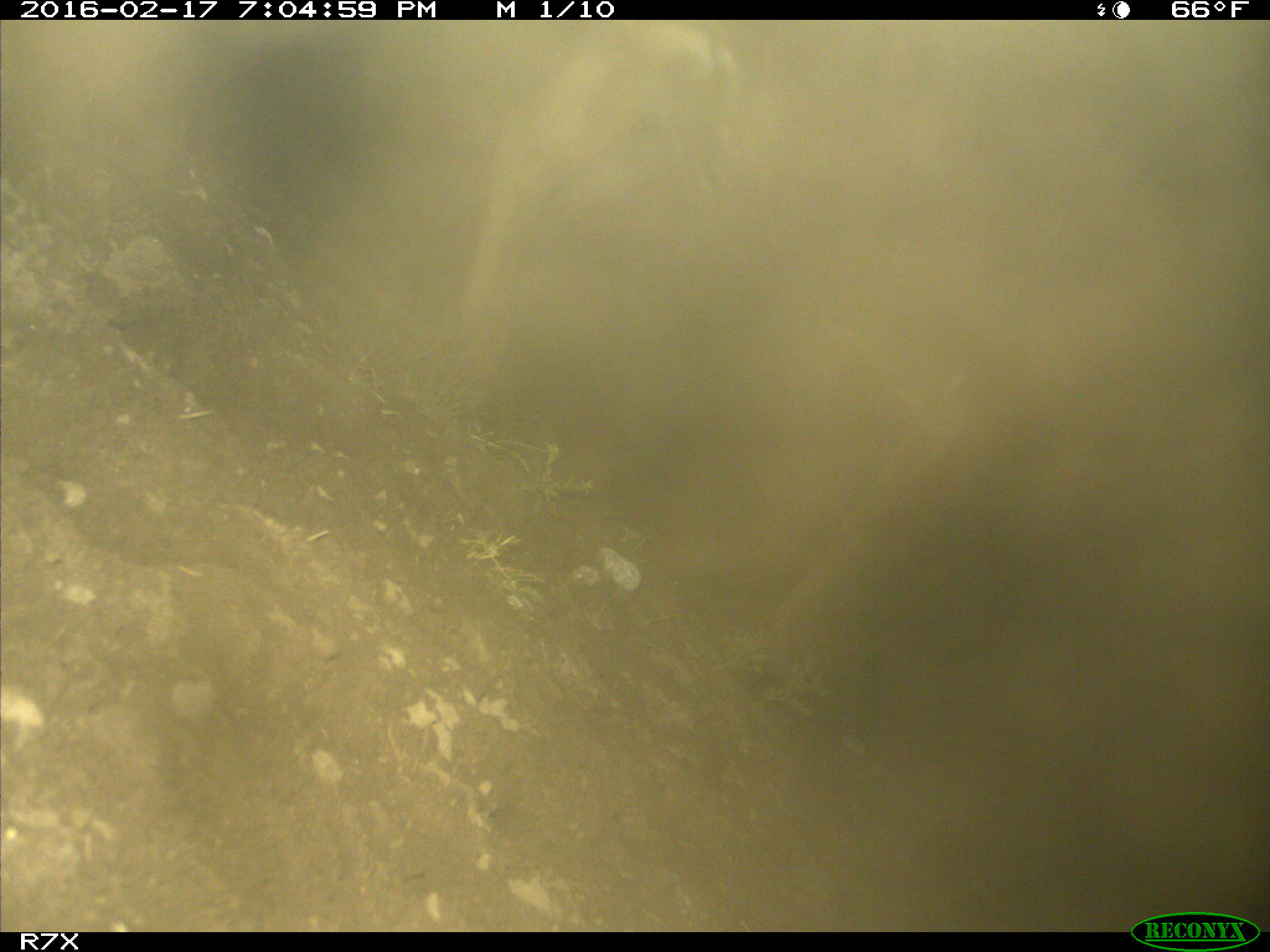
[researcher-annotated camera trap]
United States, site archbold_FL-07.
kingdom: Animalia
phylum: Chordata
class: Mammalia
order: Artiodactyla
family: Bovidae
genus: Bos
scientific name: Bos taurus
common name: domestic cow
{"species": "Bos taurus (domestic cow)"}